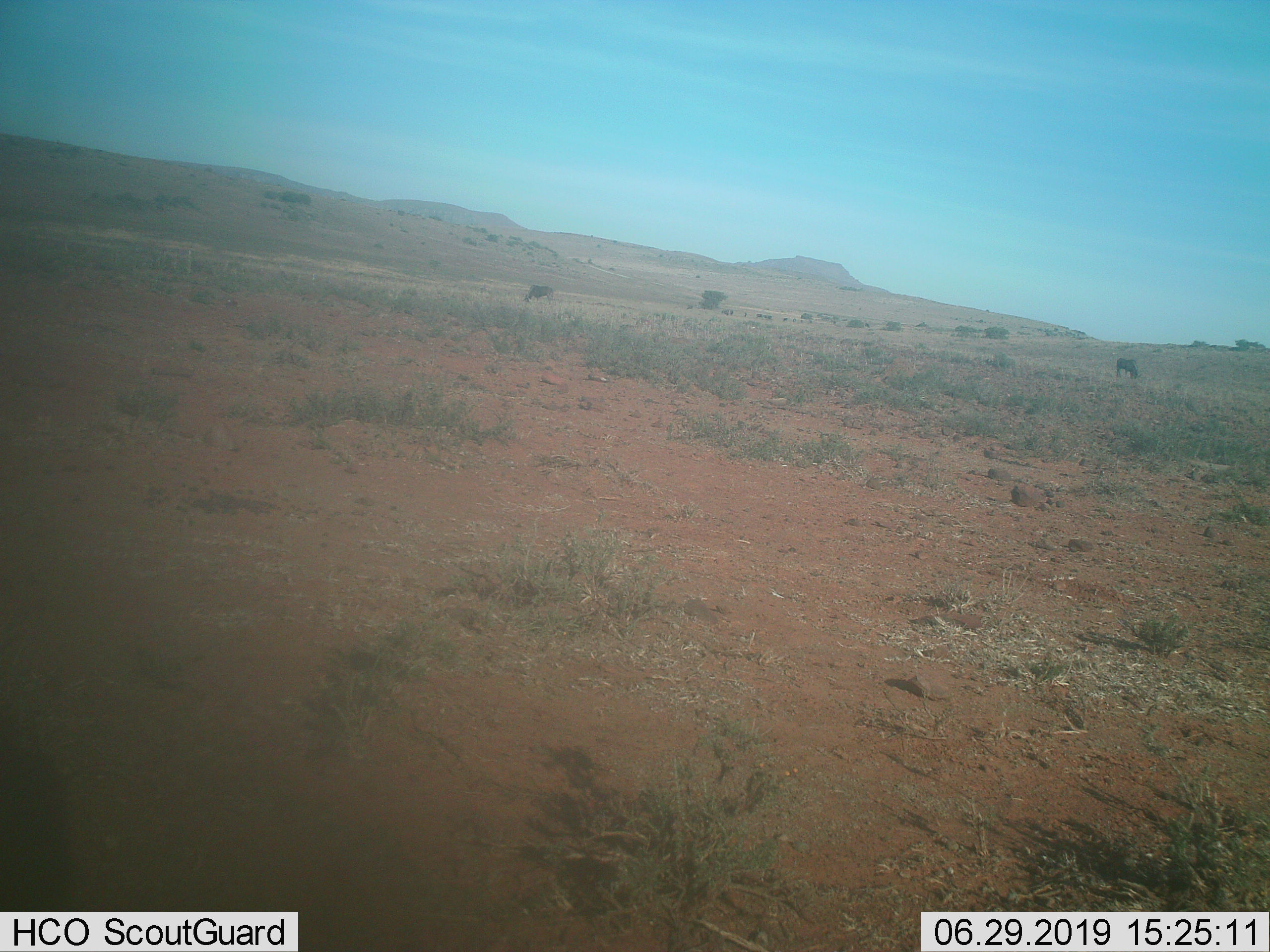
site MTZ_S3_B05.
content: unidentified animal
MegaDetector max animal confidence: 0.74